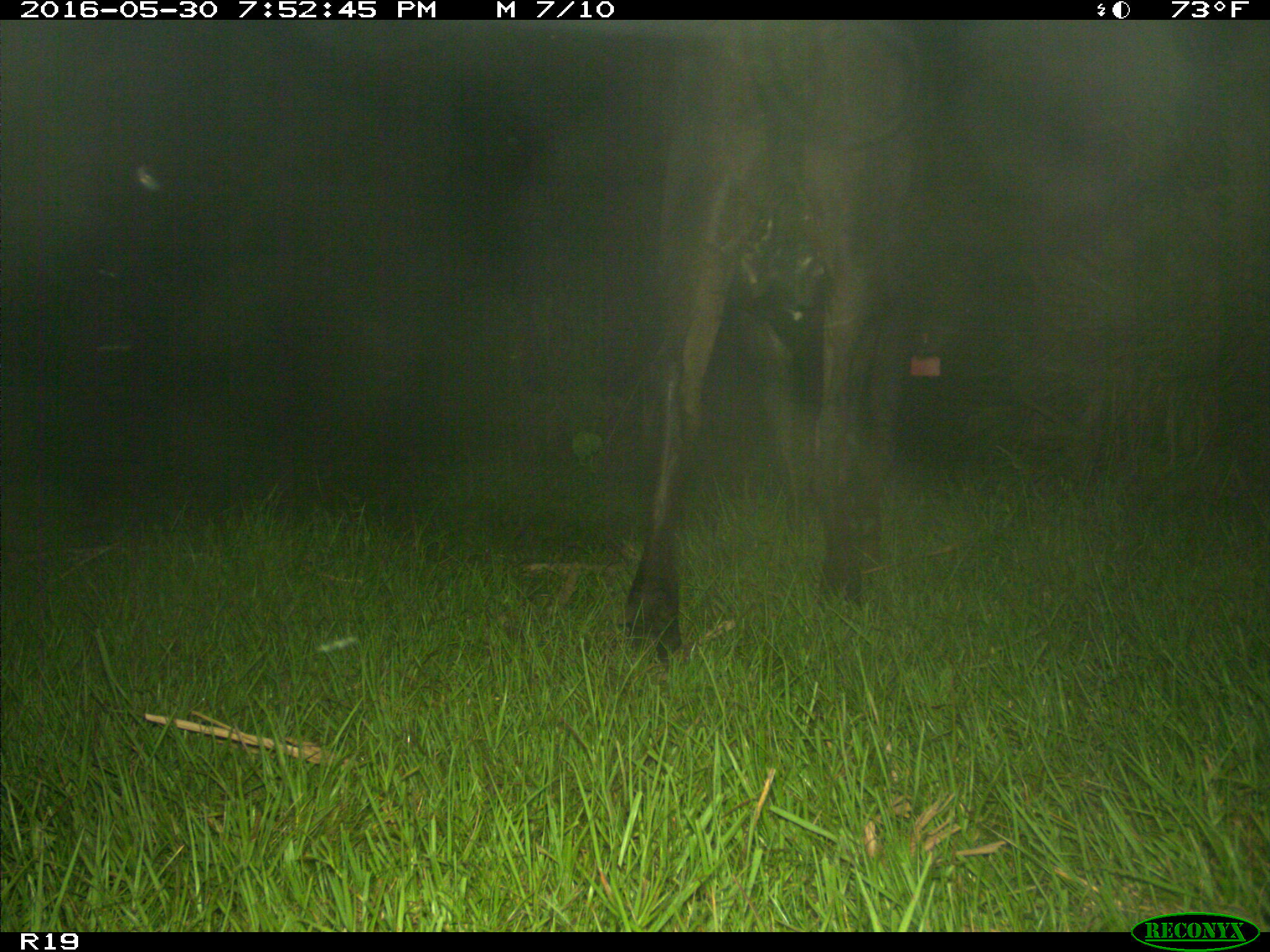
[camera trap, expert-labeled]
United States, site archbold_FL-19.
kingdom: Animalia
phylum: Chordata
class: Mammalia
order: Artiodactyla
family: Bovidae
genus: Bos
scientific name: Bos taurus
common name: domestic cow